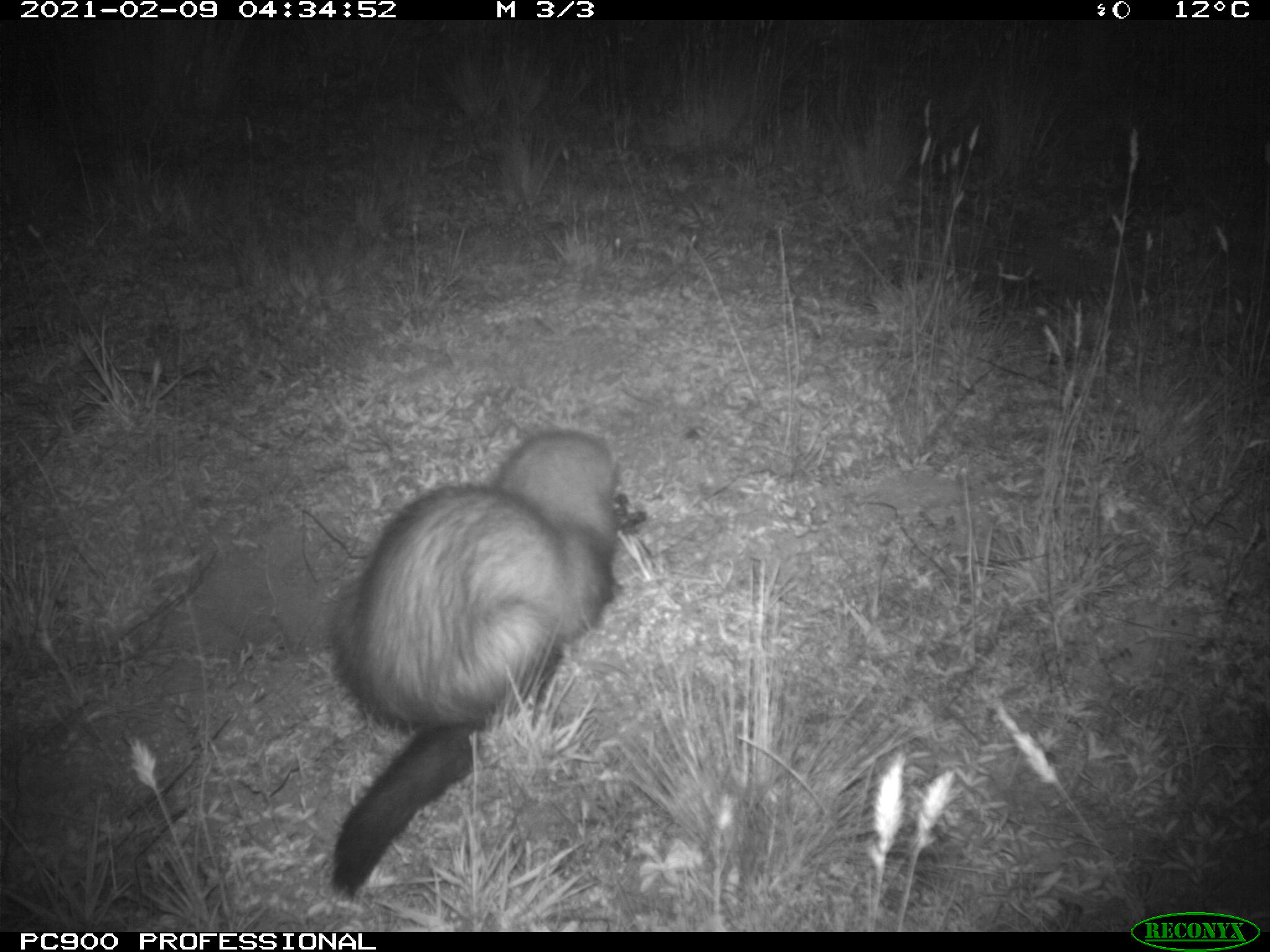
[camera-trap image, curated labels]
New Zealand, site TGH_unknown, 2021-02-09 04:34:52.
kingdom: Animalia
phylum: Chordata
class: Mammalia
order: Carnivora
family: Mustelidae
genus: Mustela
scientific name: Mustela furo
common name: ferret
Ferret (Mustela furo).